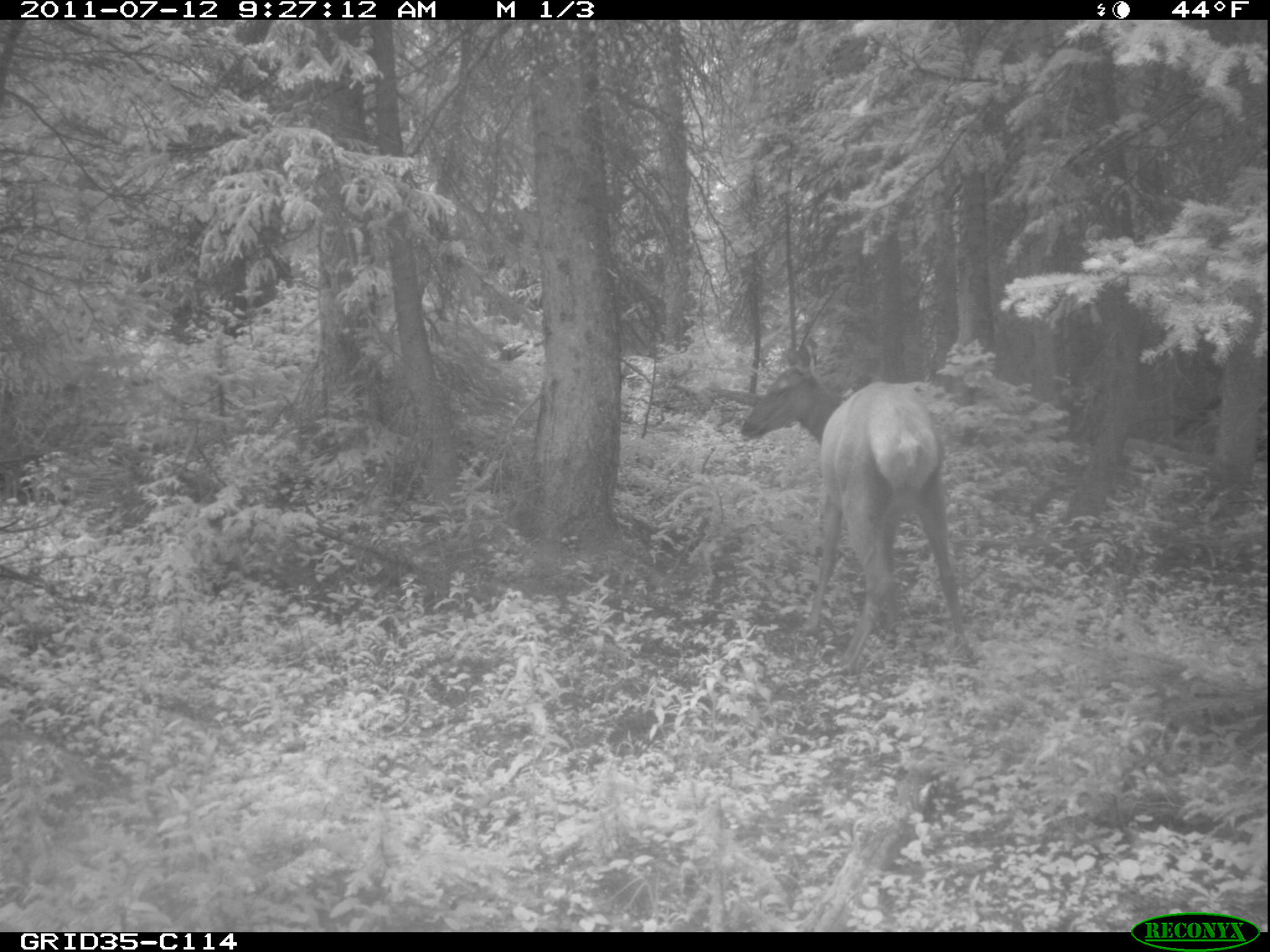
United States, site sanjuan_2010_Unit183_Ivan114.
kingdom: Animalia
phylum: Chordata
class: Mammalia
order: Artiodactyla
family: Cervidae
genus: Cervus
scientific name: Cervus elaphus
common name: red deer